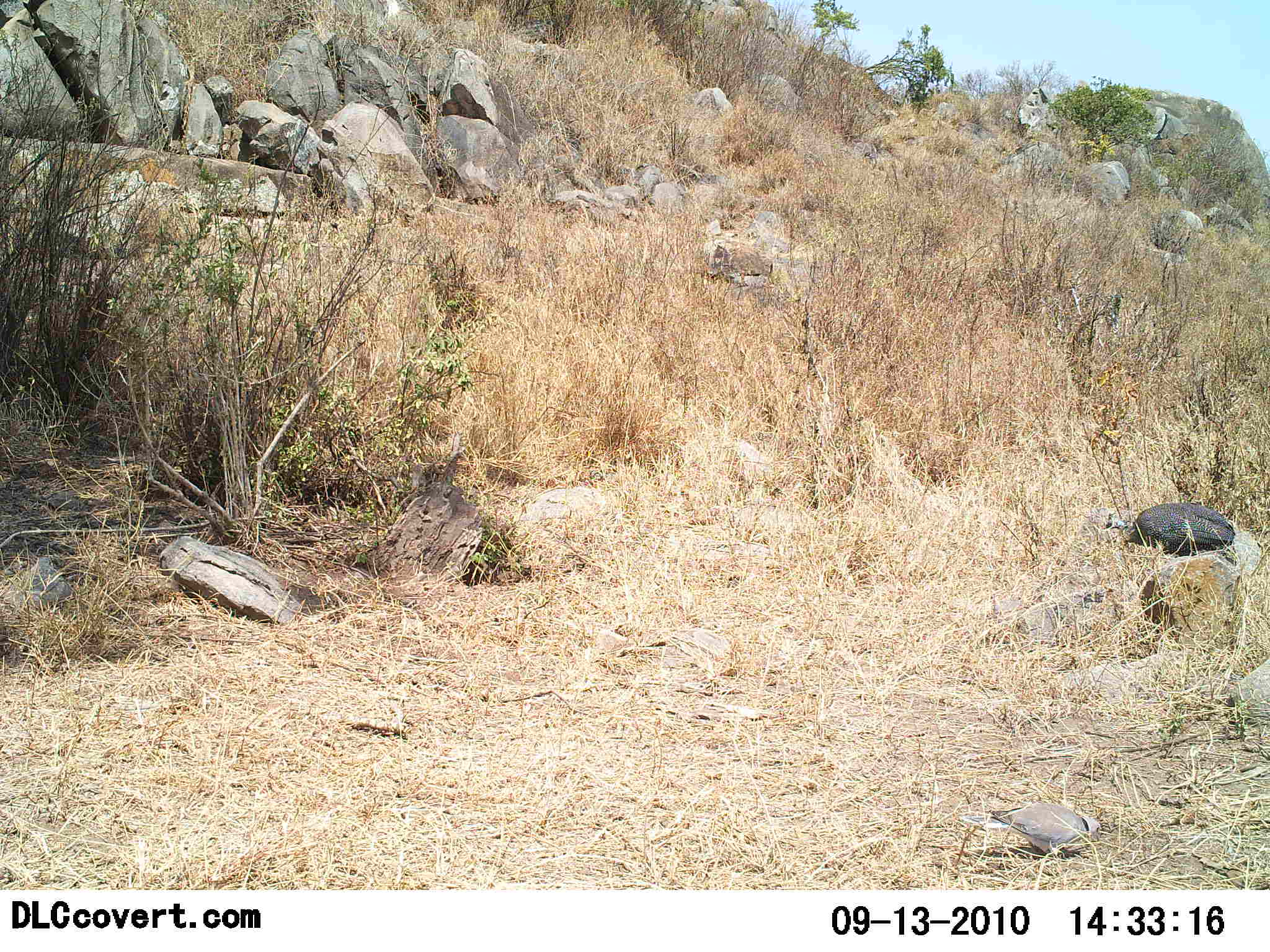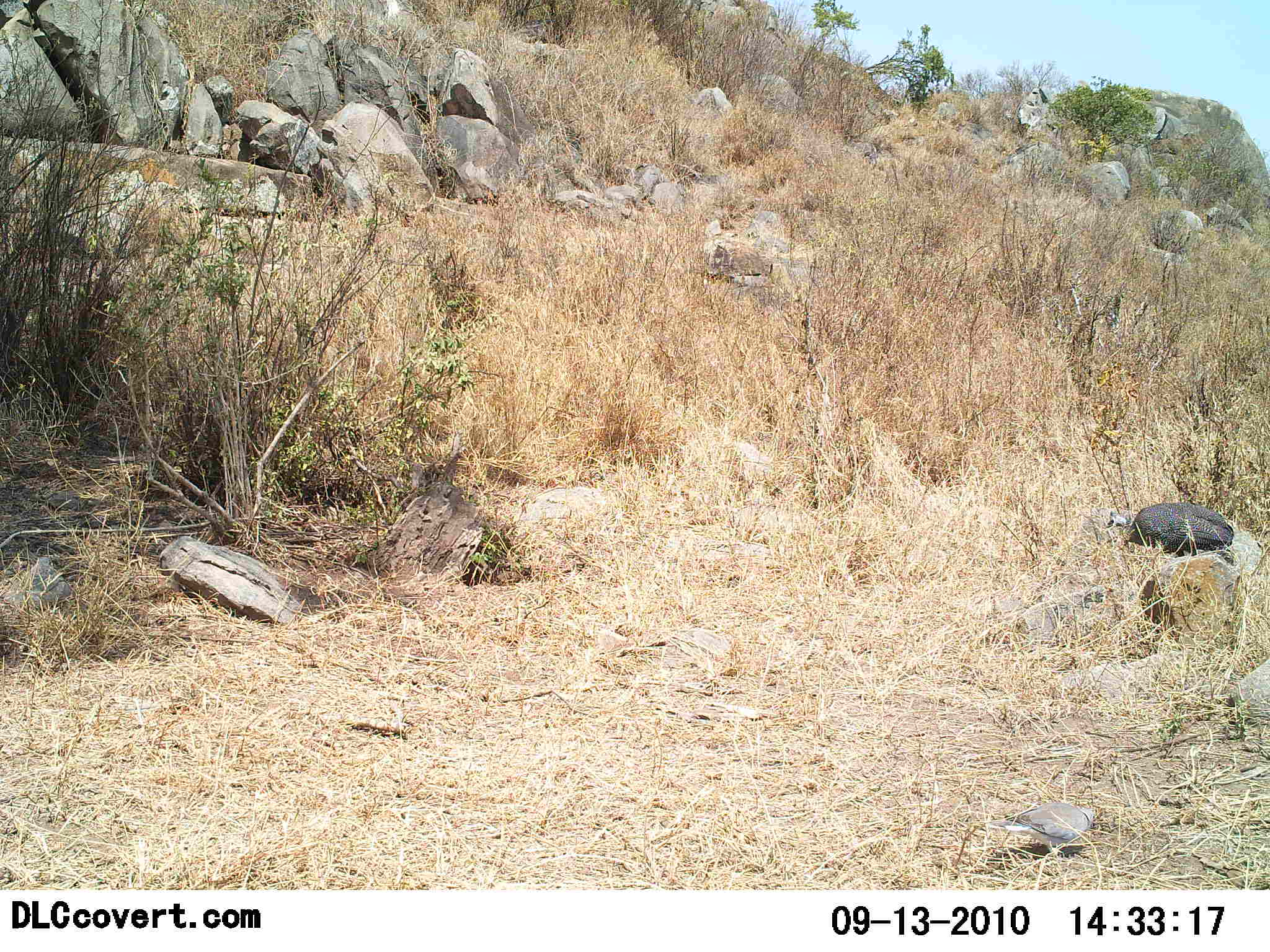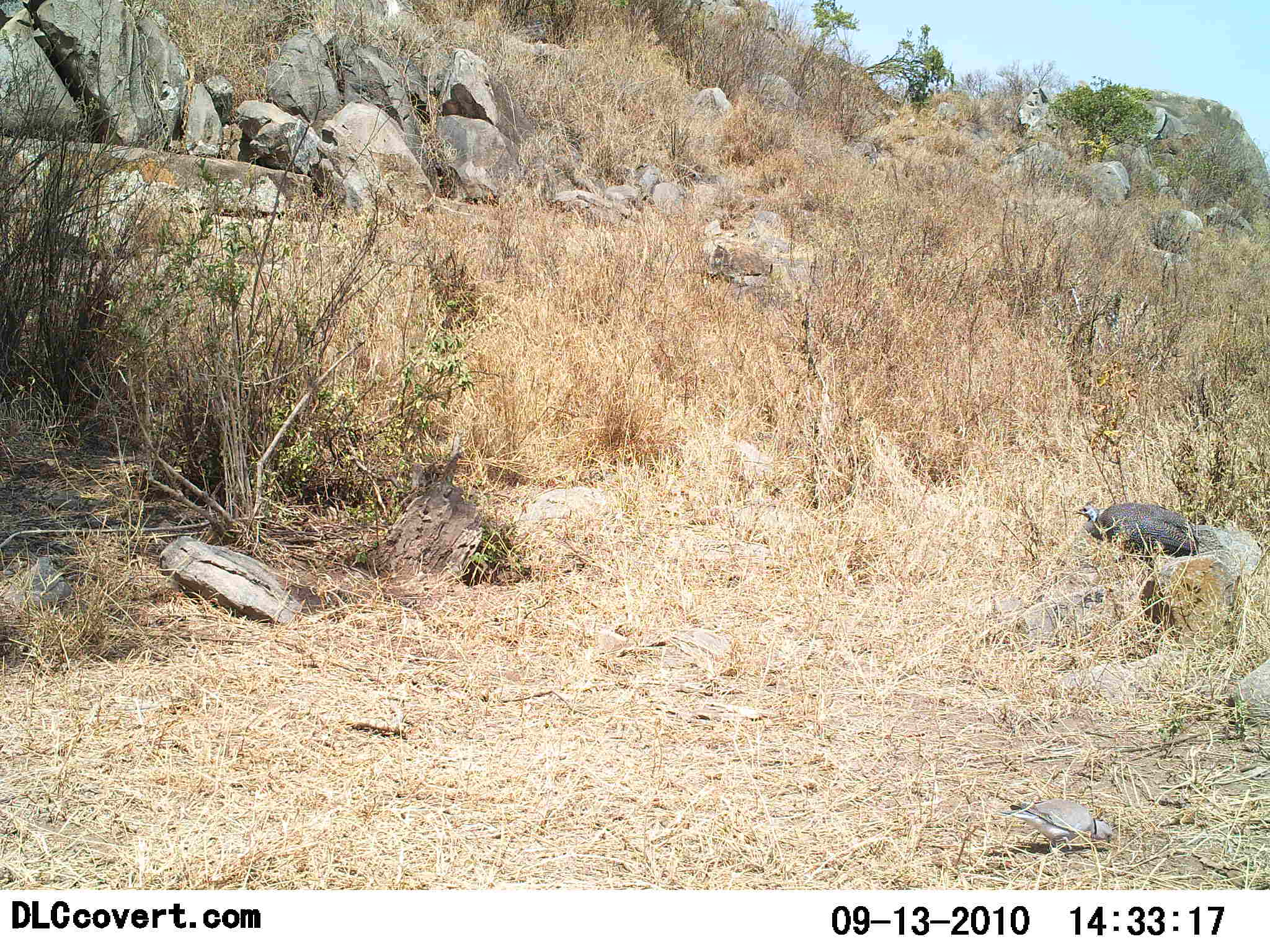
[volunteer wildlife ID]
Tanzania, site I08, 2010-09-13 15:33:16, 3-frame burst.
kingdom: Animalia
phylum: Chordata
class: Aves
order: Galliformes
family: Numididae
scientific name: Numididae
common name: guinea fowl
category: guineafowl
Guineafowl (guinea fowl) (Numididae), count 1. Behavior (volunteer vote fractions): standing 12%, resting 0%, moving 50%, interacting 0%. Young present (vote fraction): 0%. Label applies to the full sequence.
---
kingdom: Animalia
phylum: Chordata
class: Aves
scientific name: Aves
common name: bird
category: otherbird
Otherbird (bird) (Aves), count 1. Behavior (volunteer vote fractions): standing 21%, resting 0%, moving 7%, interacting 0%. Young present (vote fraction): 0%. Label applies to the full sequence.